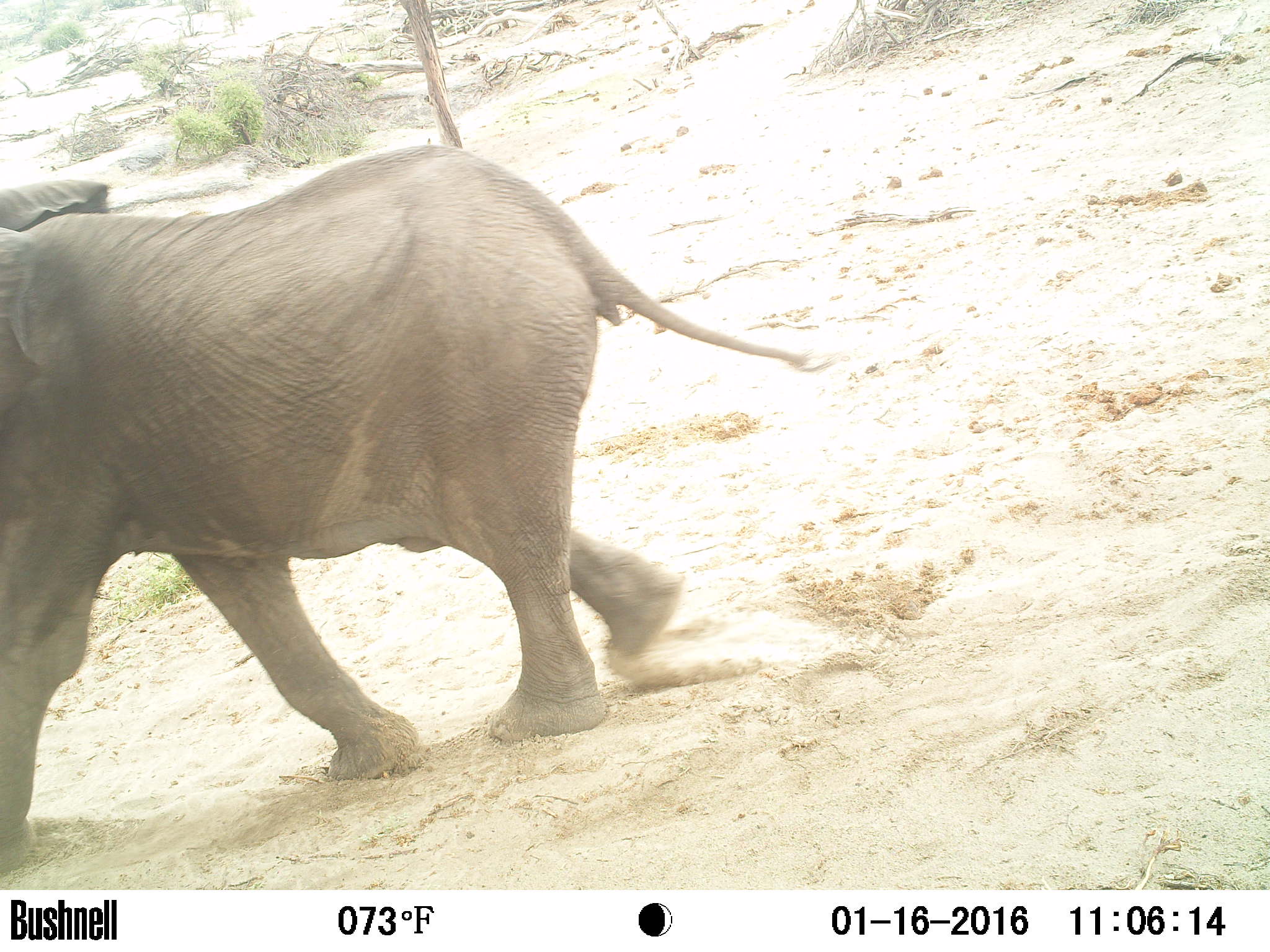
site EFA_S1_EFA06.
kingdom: Animalia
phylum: Chordata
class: Mammalia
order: Proboscidea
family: Elephantidae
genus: Loxodonta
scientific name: Loxodonta africana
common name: african bush elephant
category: elephant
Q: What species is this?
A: Elephant (african bush elephant) (Loxodonta africana).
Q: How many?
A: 1.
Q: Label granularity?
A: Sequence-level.